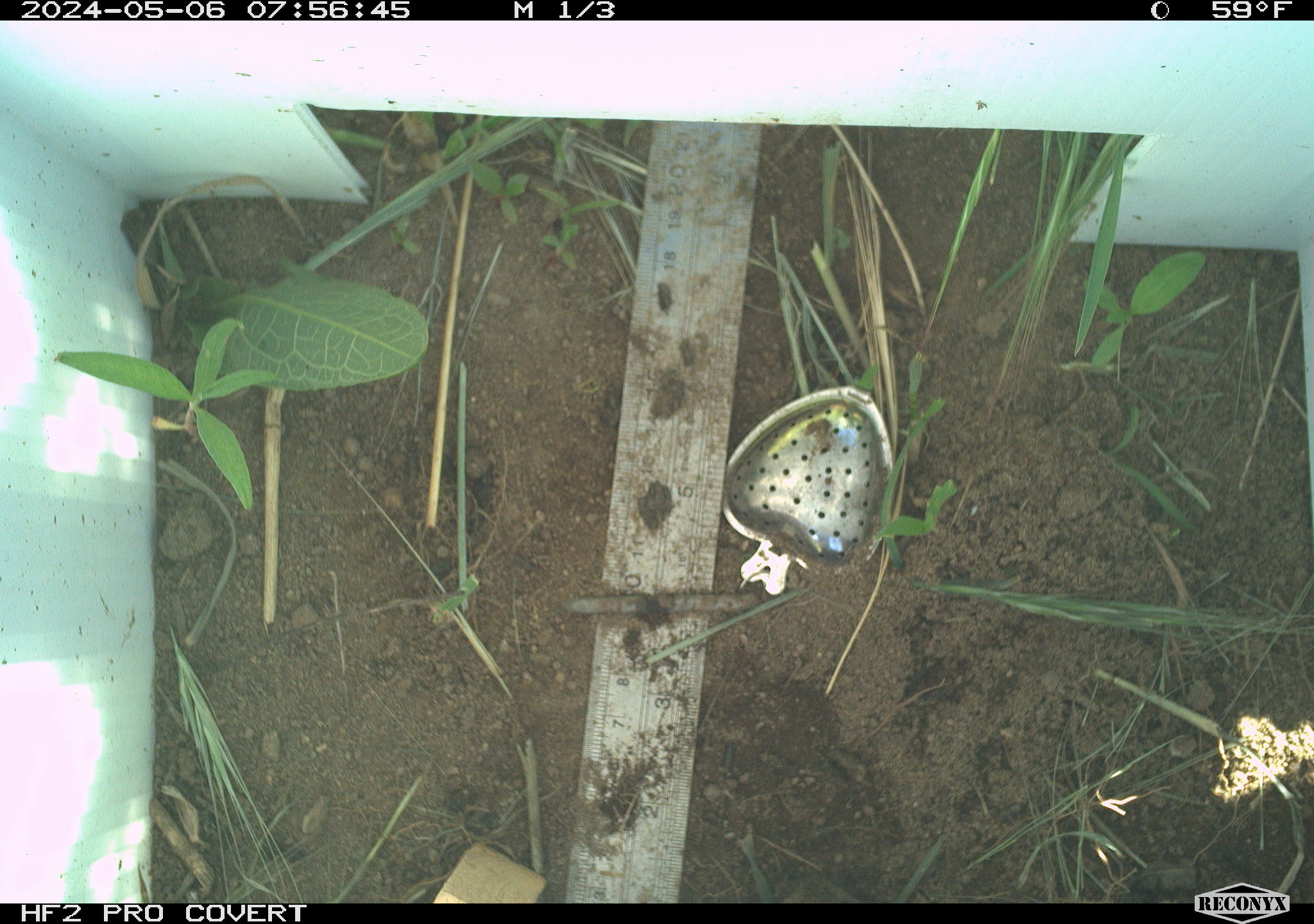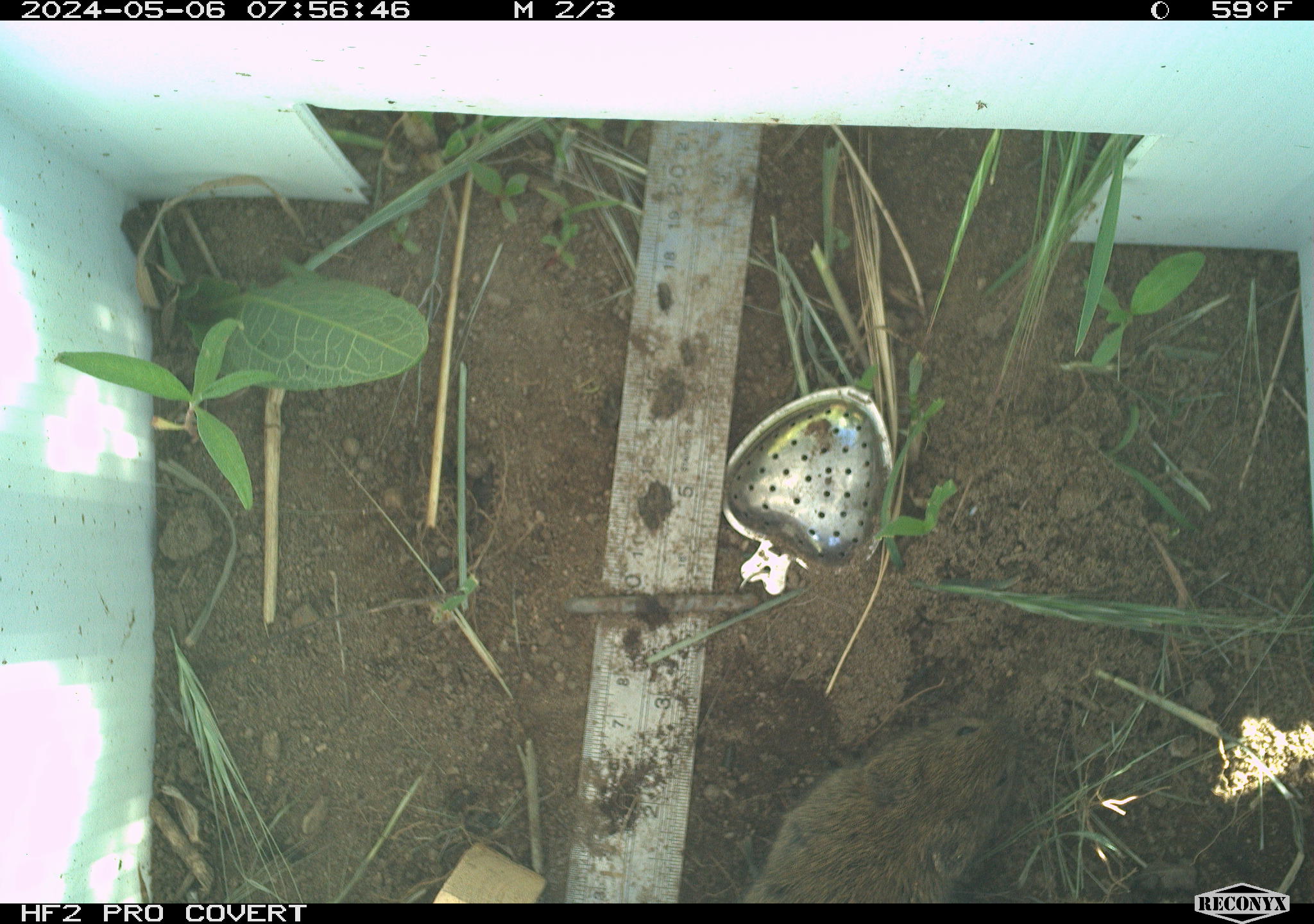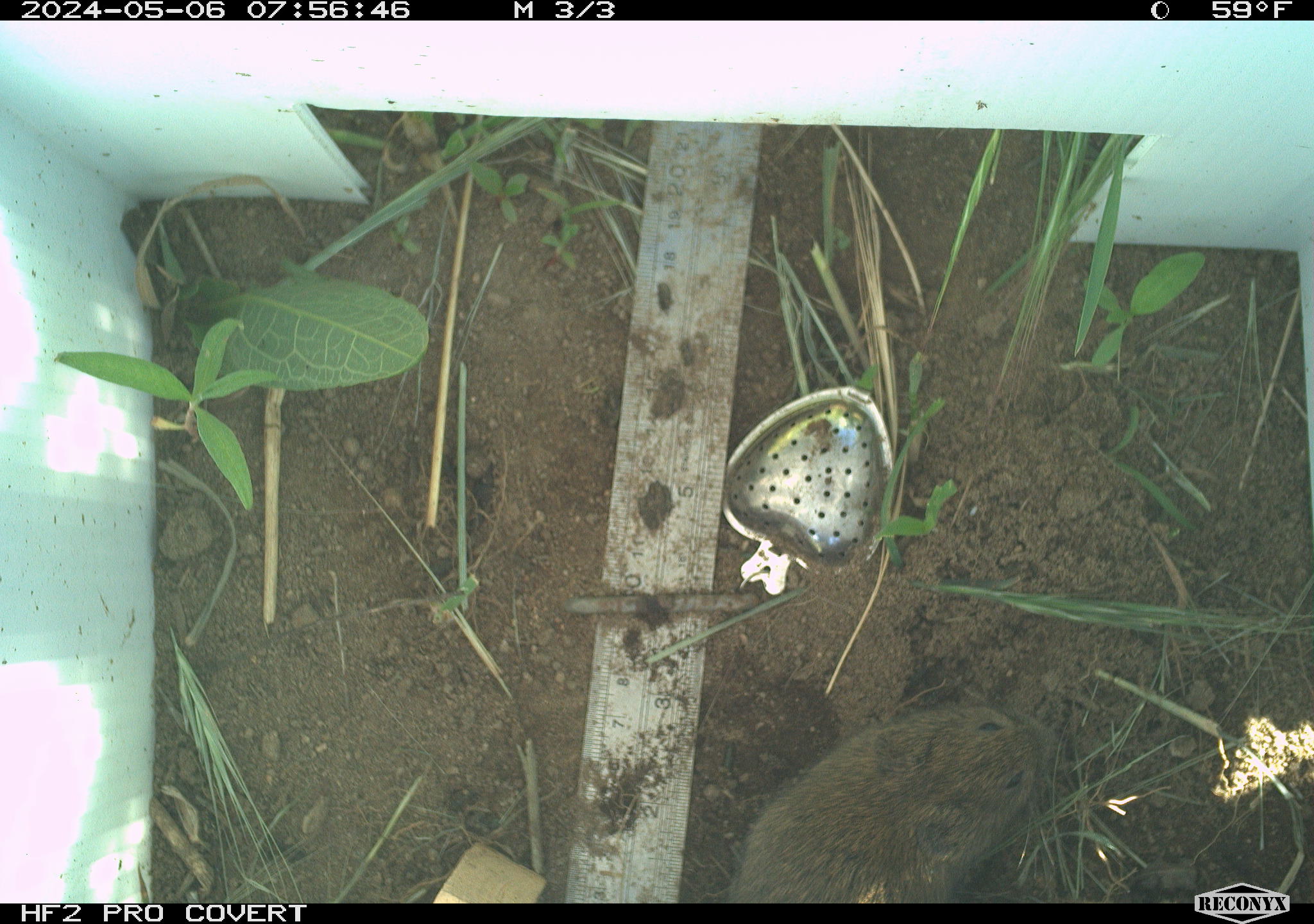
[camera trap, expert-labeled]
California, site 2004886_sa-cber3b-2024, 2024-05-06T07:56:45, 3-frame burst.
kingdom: Animalia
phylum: Chordata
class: Mammalia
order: Rodentia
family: Cricetidae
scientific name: Arvicolinae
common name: voles, lemmings, and muskrats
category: arvicolinae subfamily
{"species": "arvicolinae subfamily (voles, lemmings, and muskrats) (Arvicolinae)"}